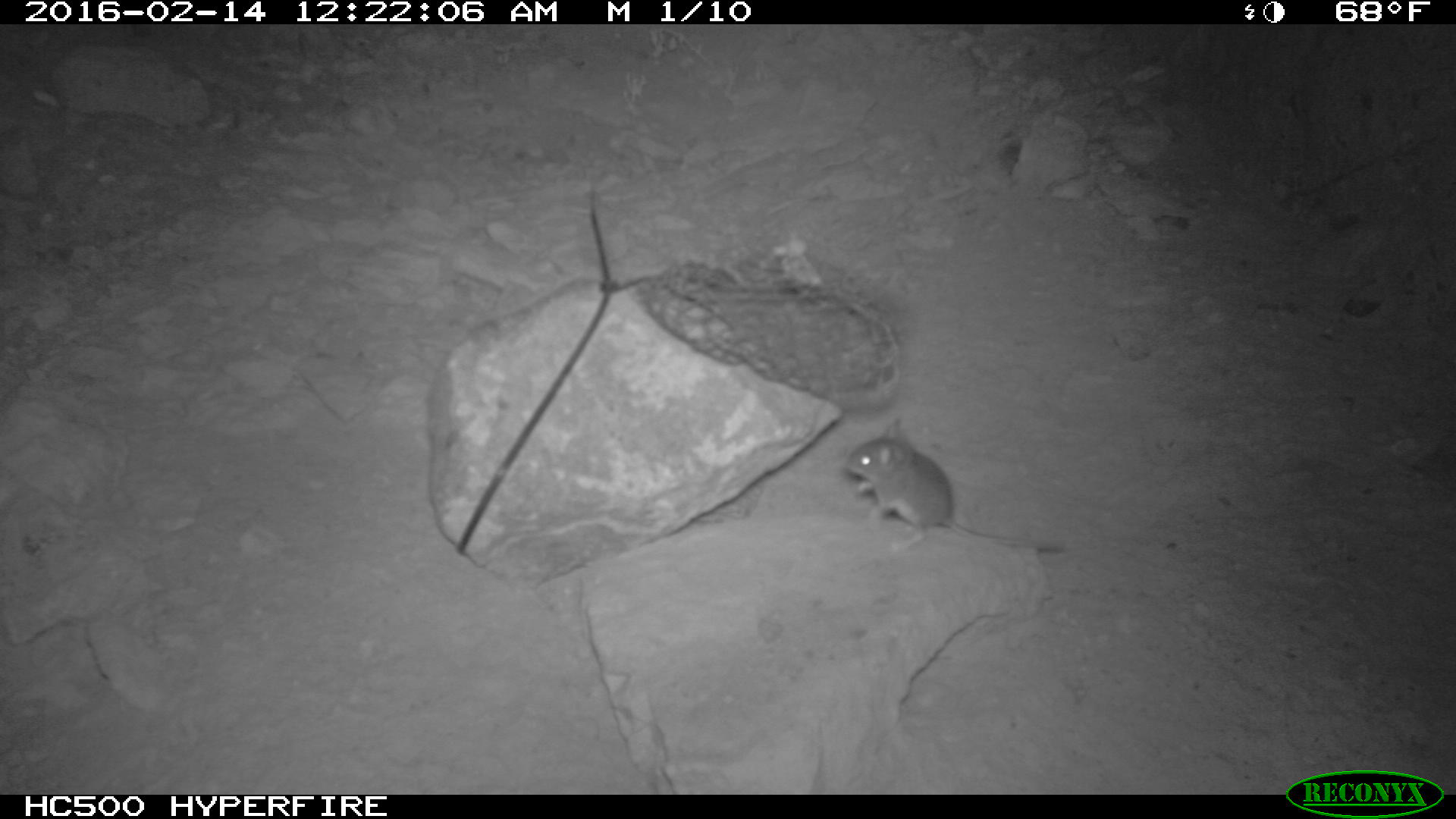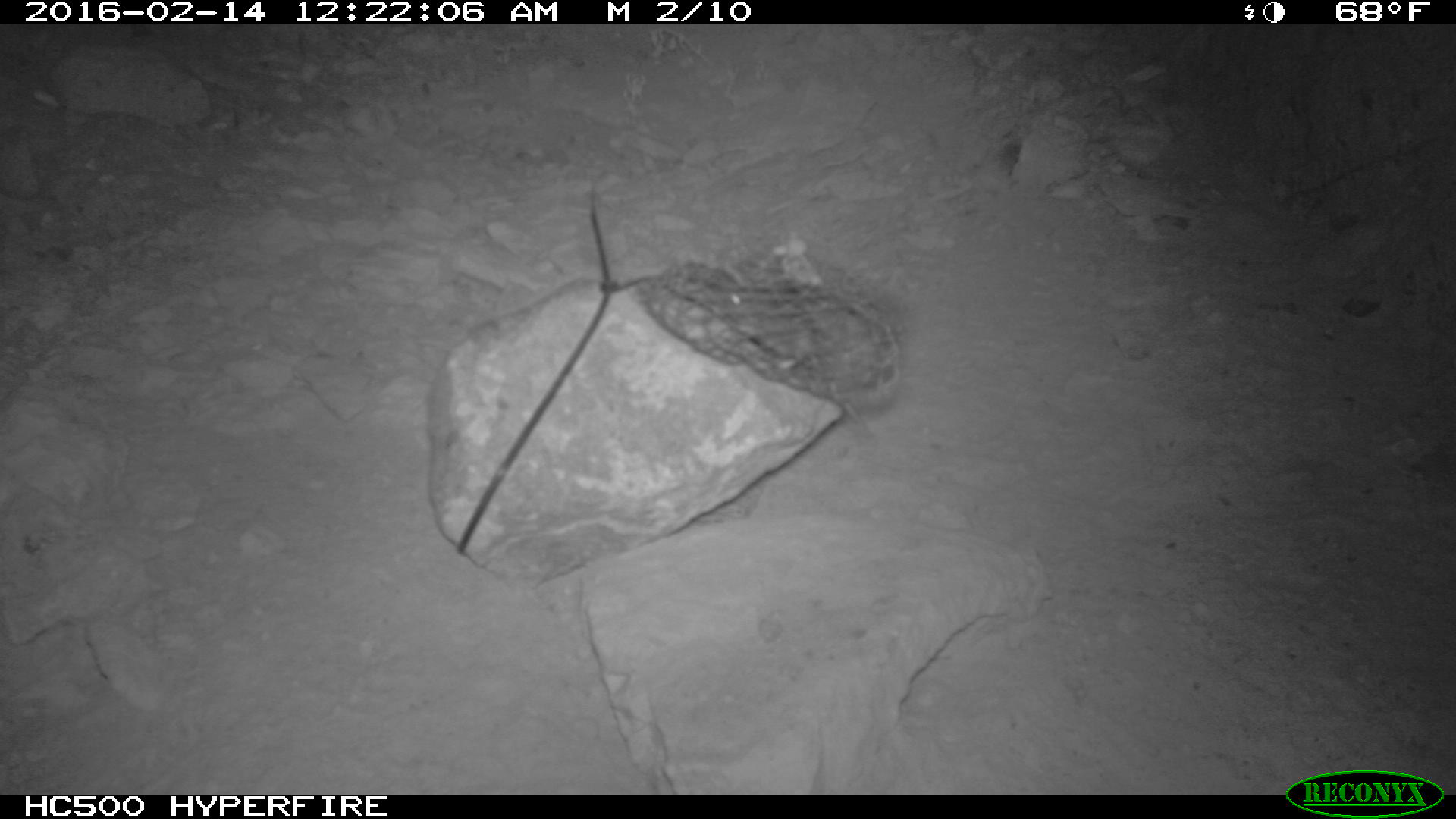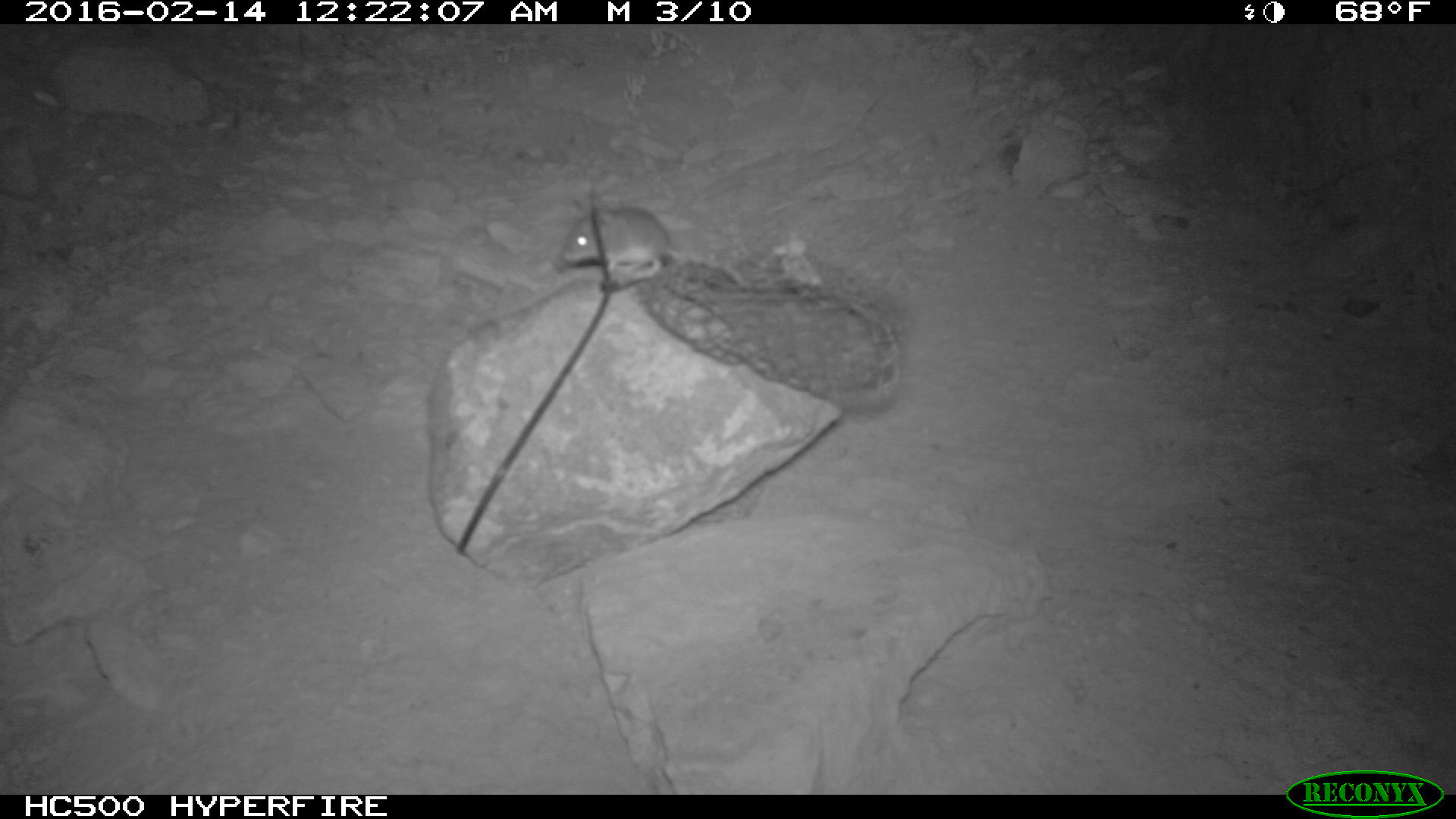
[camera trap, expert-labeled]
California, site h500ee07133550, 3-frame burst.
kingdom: Animalia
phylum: Chordata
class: Mammalia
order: Rodentia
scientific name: Rodentia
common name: rodent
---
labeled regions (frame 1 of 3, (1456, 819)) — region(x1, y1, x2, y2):
rodent: region(845, 419, 1065, 552)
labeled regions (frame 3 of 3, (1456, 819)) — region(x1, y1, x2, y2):
rodent: region(560, 197, 739, 284)